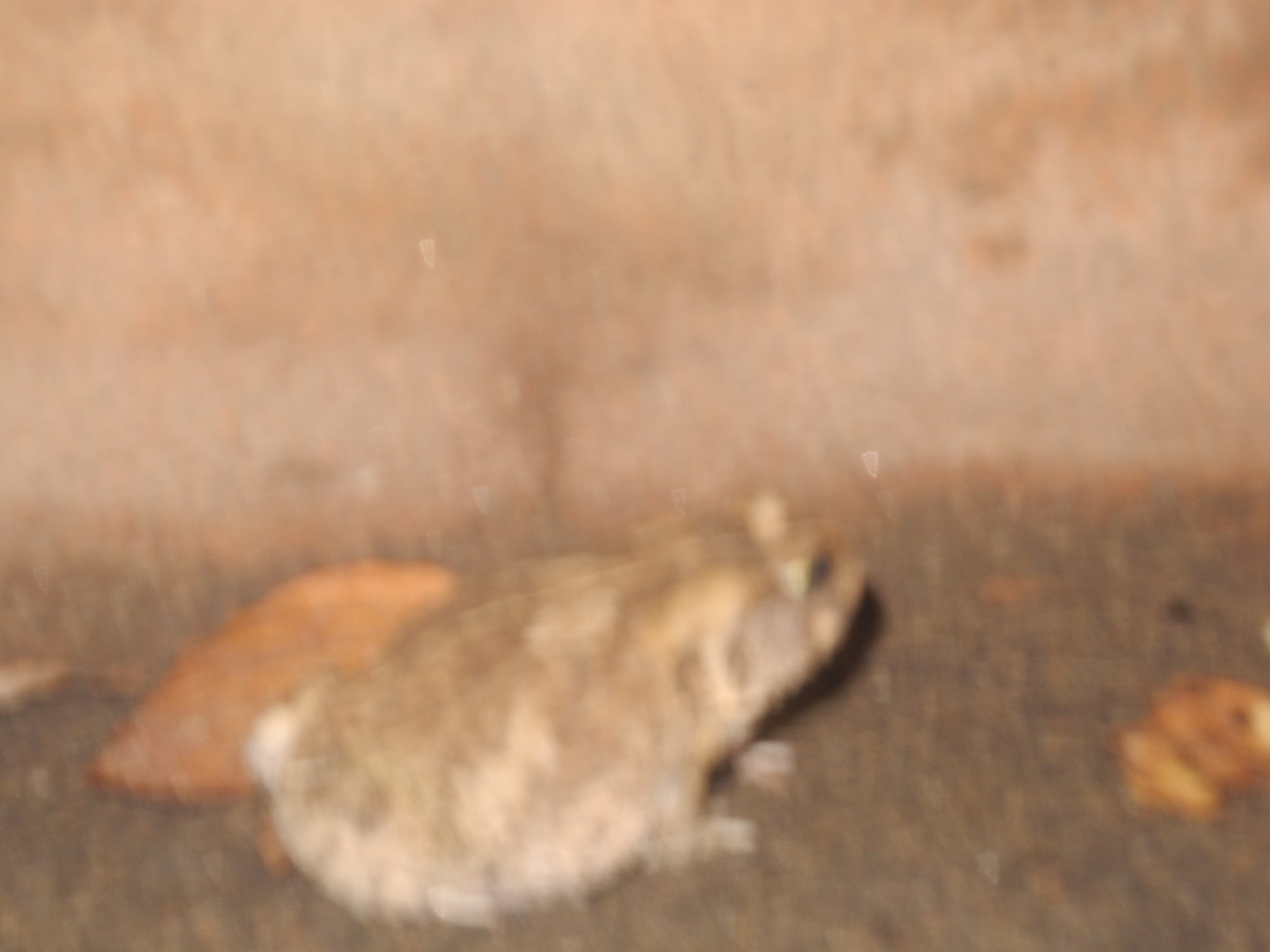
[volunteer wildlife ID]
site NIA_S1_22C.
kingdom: Animalia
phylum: Chordata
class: Reptilia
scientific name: Reptilia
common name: reptile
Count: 1.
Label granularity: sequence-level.